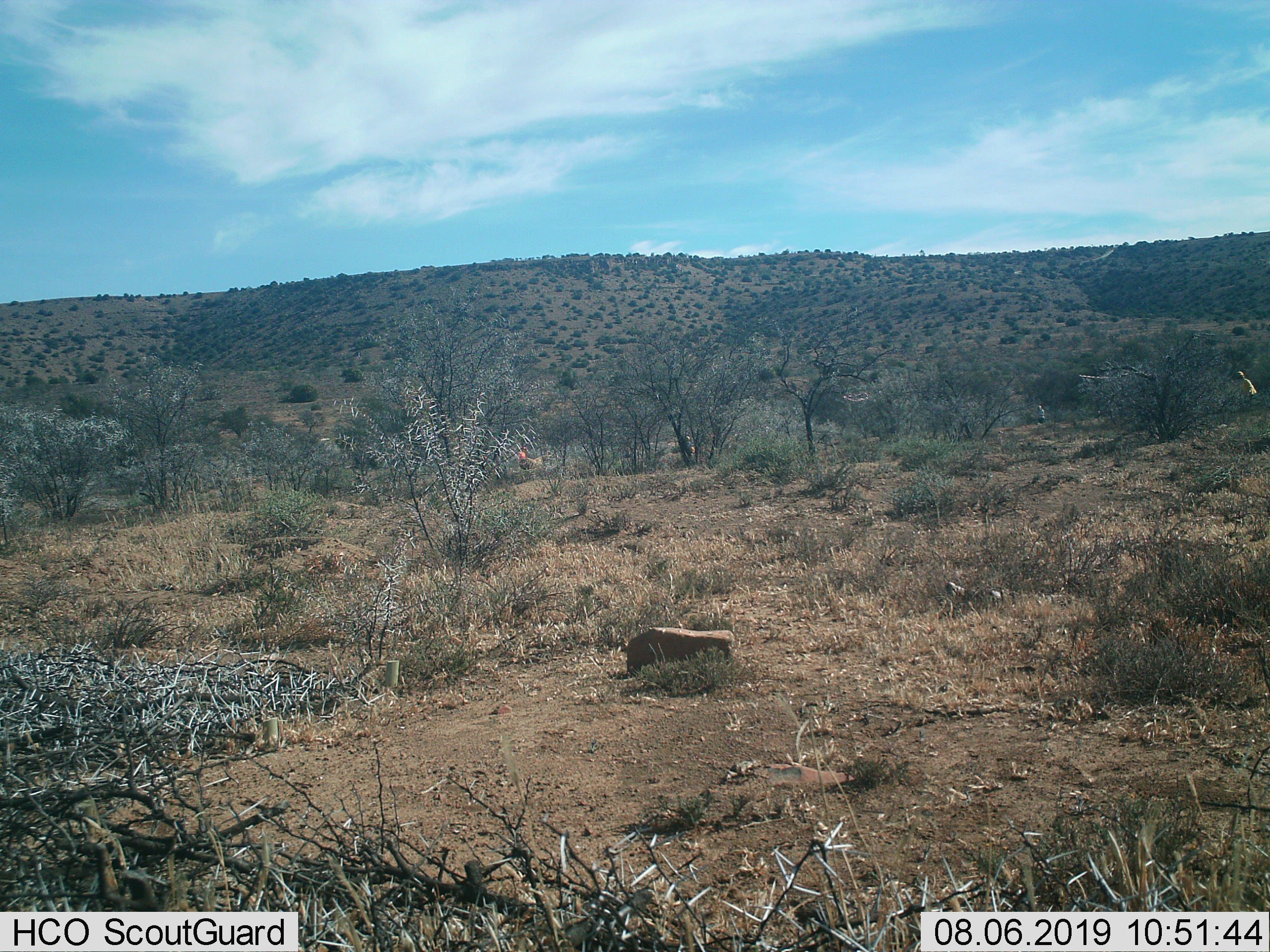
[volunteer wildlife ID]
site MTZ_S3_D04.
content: unidentified animal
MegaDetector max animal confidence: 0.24